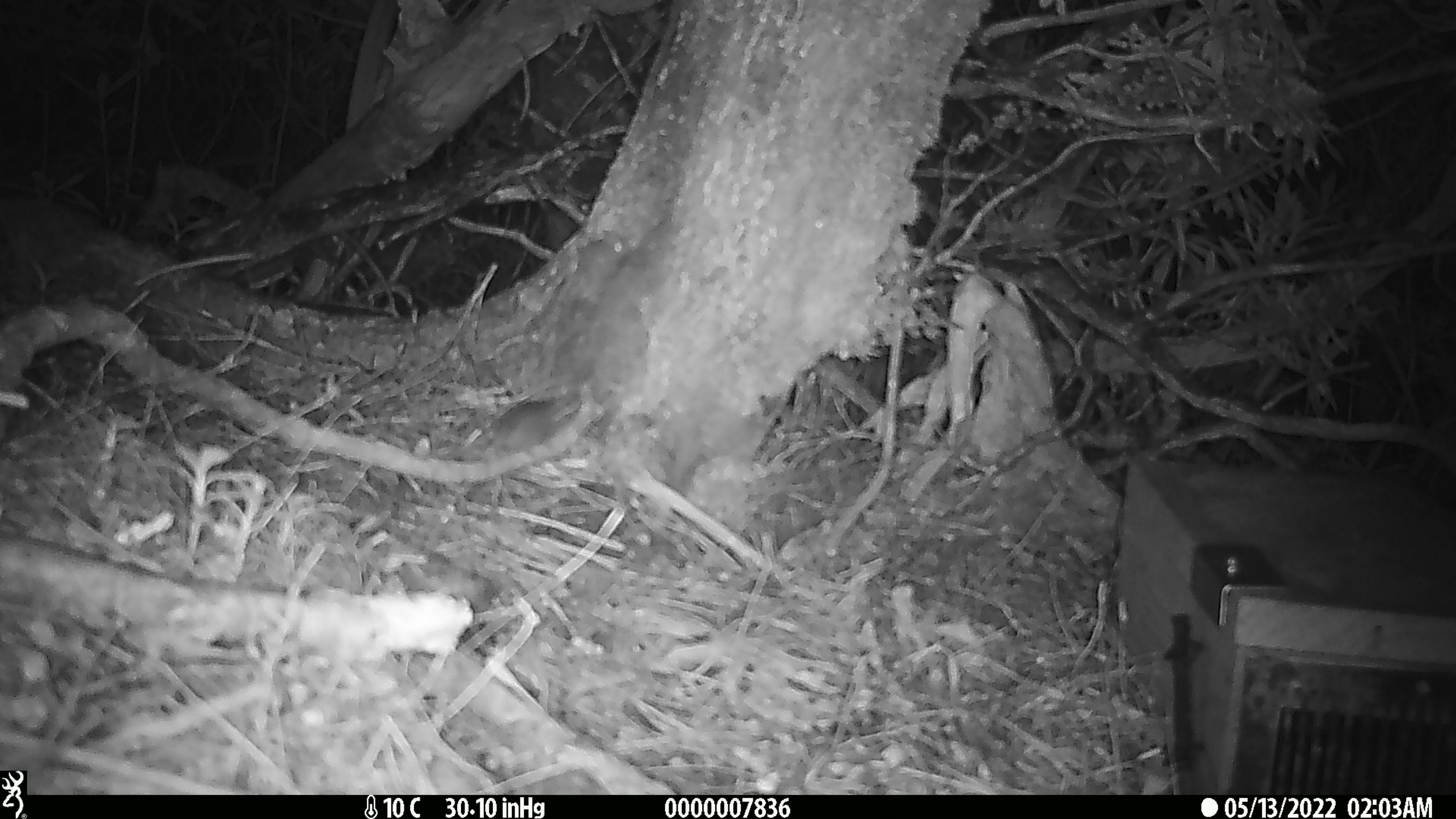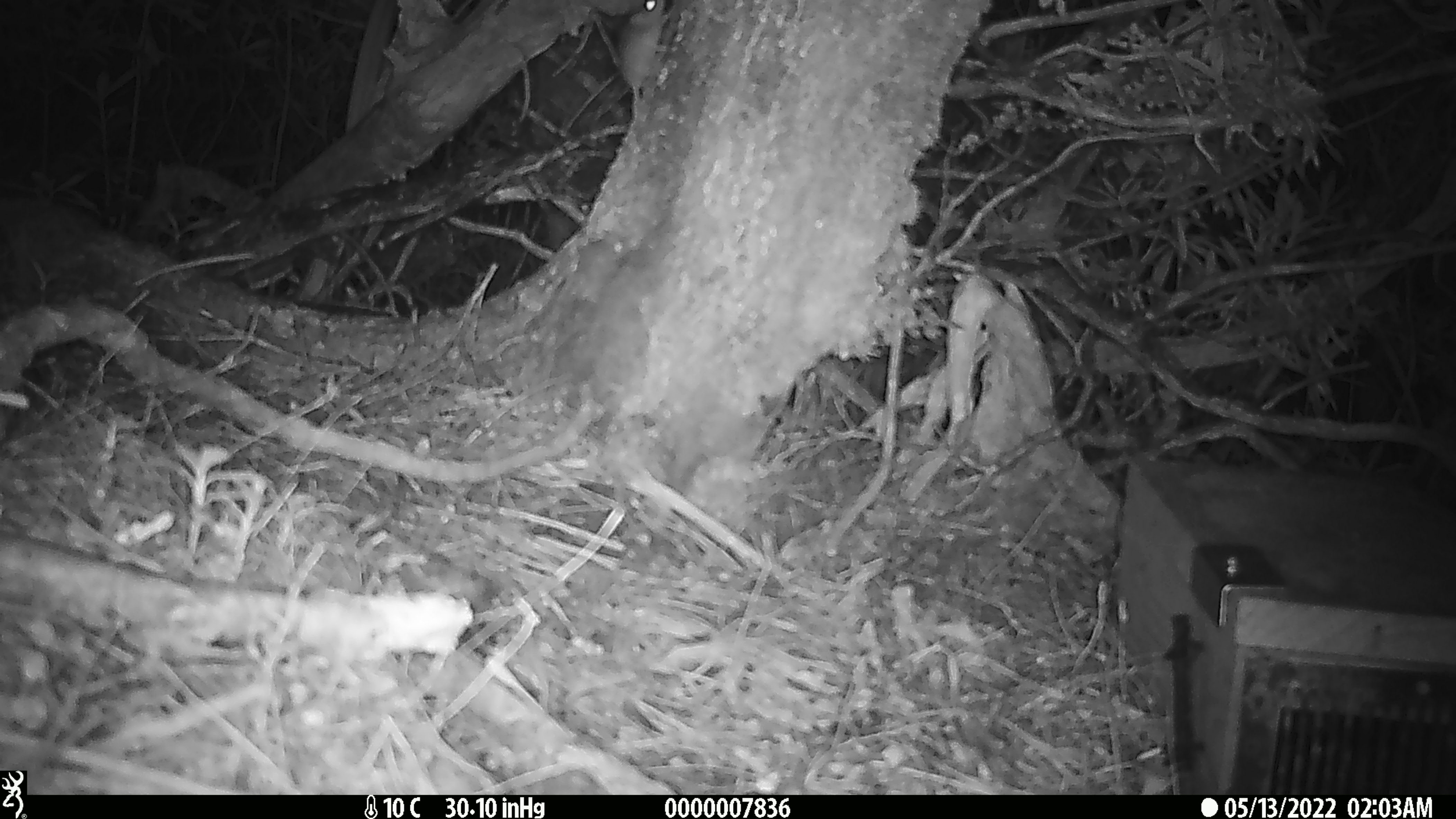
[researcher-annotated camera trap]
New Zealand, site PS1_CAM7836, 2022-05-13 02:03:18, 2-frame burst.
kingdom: Animalia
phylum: Chordata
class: Mammalia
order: Rodentia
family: Muridae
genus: Mus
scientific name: Mus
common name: mouse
Mouse (Mus).